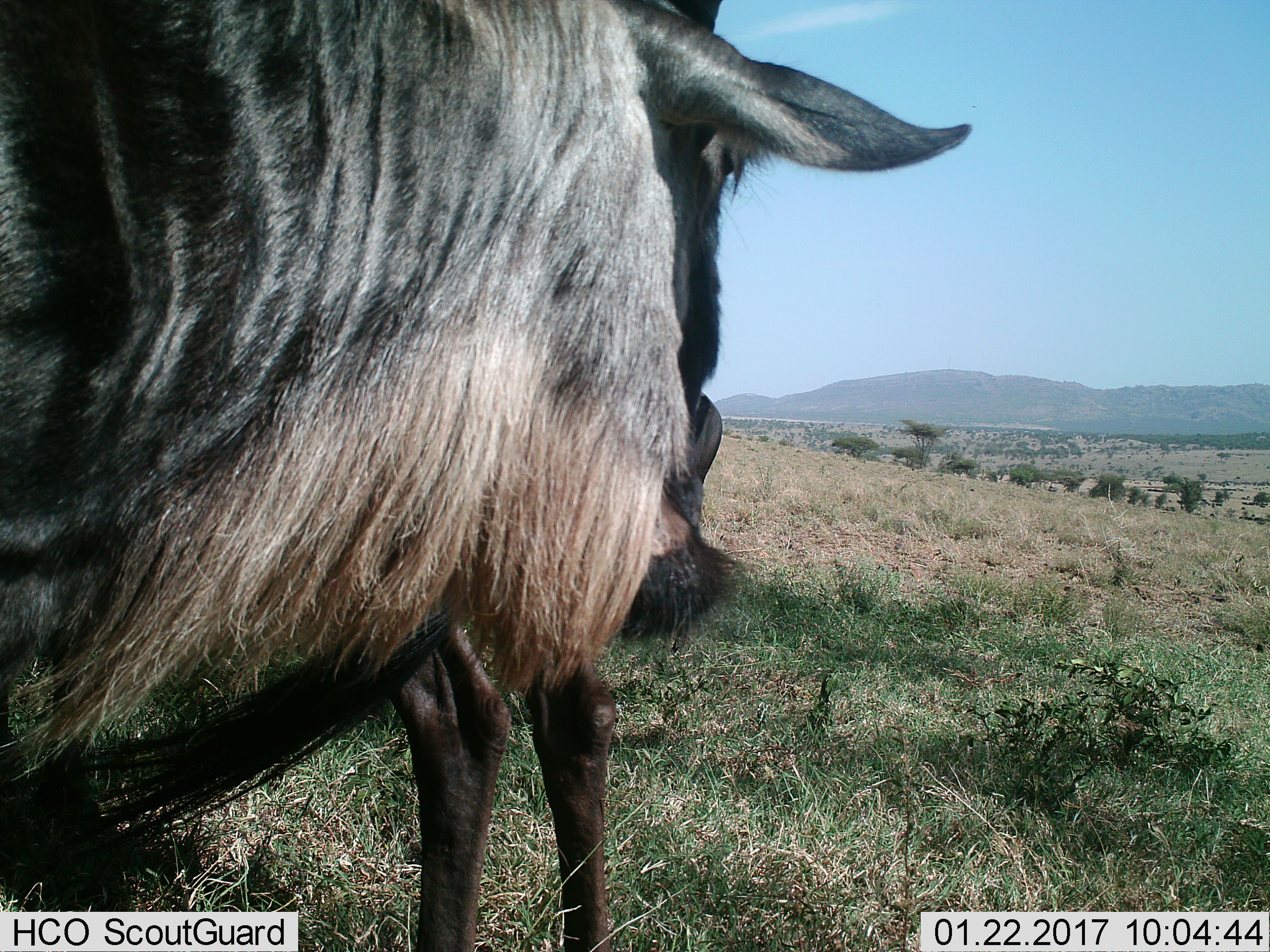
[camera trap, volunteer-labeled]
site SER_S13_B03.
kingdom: Animalia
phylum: Chordata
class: Mammalia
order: Artiodactyla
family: Bovidae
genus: Connochaetes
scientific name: Connochaetes taurinus taurinus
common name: blue wildebeest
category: wildebeestblue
Wildebeestblue (blue wildebeest) (Connochaetes taurinus taurinus), count 1. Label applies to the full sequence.